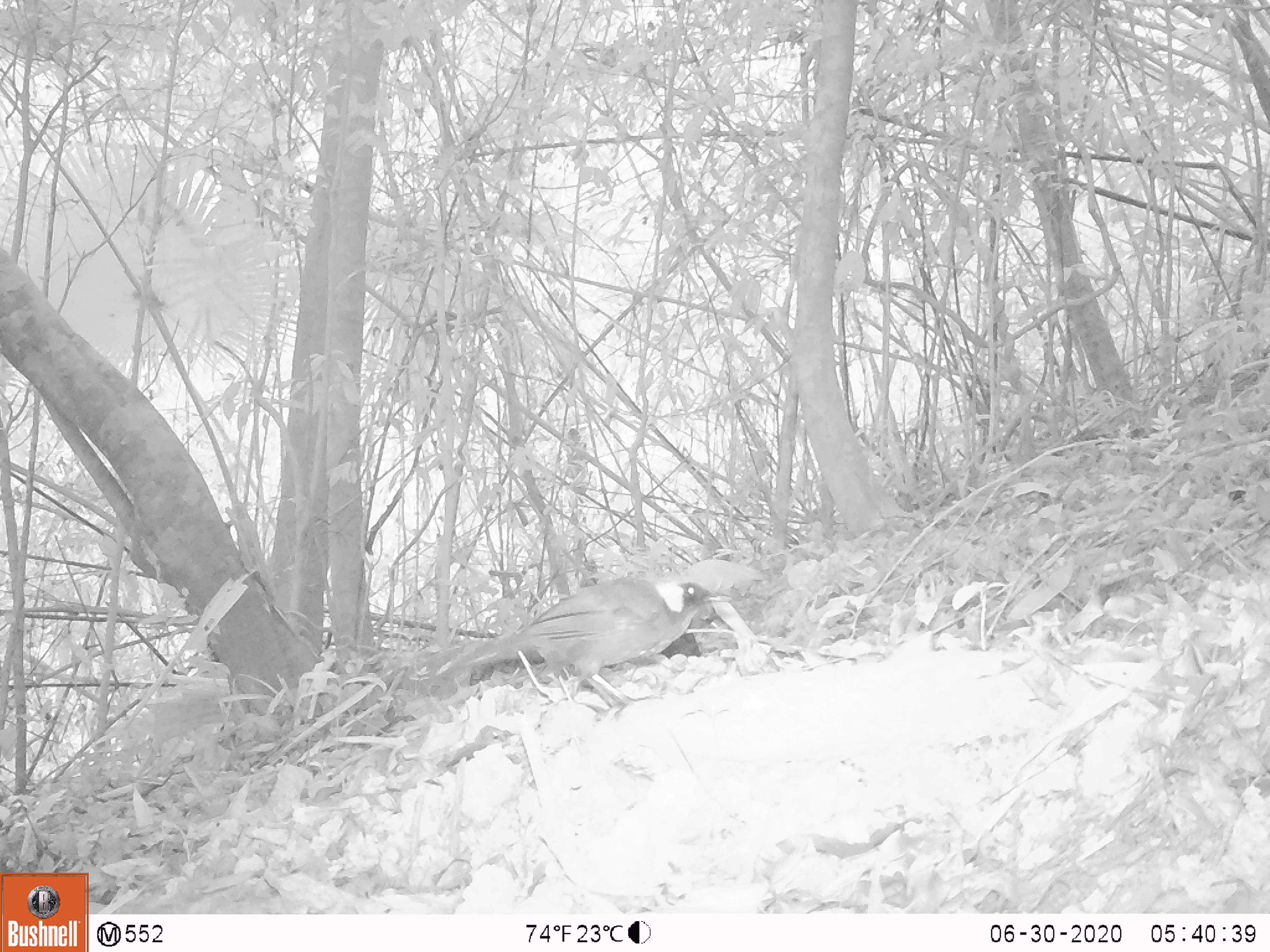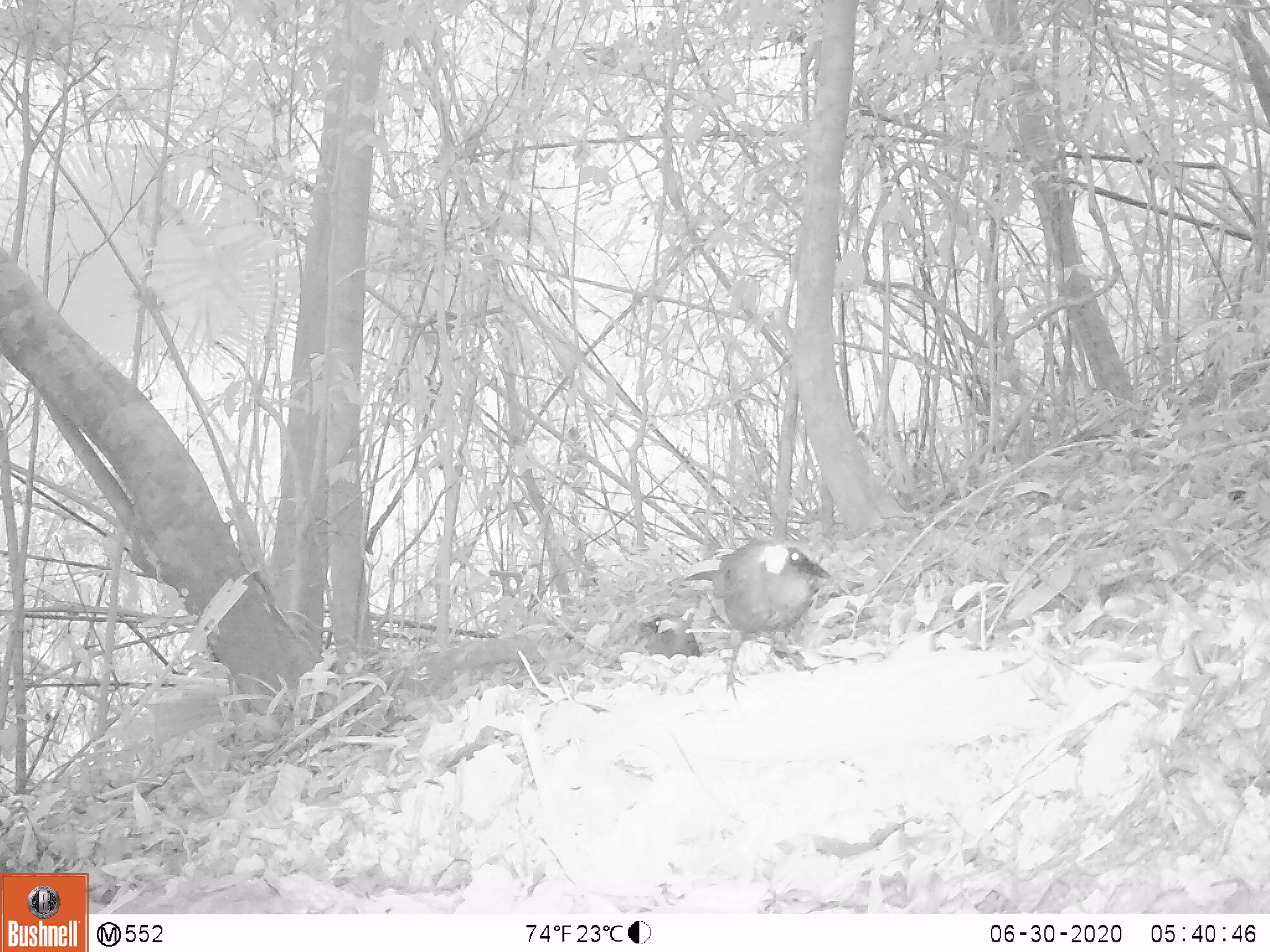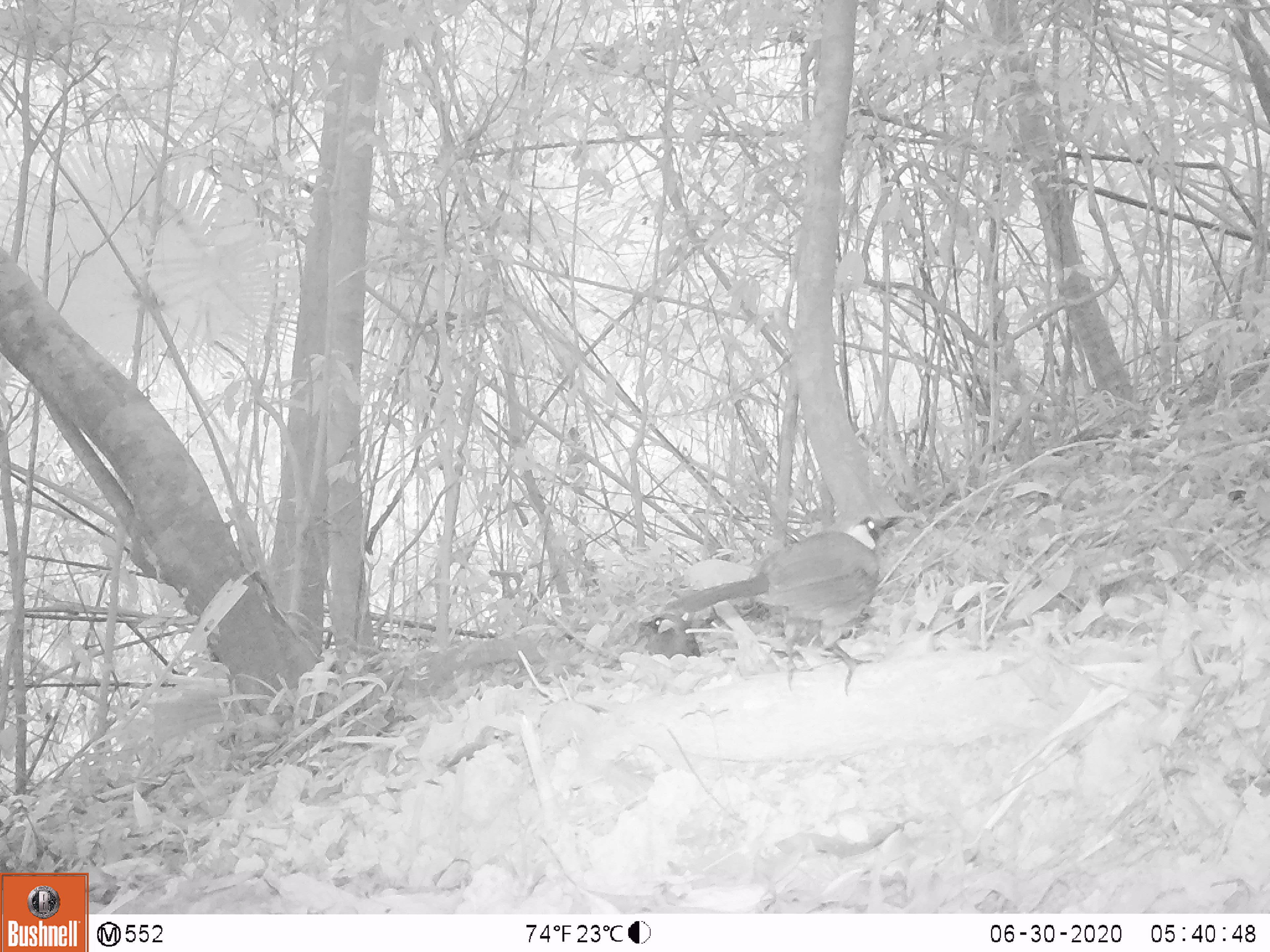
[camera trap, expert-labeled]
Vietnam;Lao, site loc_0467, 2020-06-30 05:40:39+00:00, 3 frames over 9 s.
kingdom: Animalia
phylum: Chordata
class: Aves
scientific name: Aves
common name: bird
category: unidentified bird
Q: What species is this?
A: Unidentified bird (bird) (Aves).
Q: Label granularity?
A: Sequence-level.